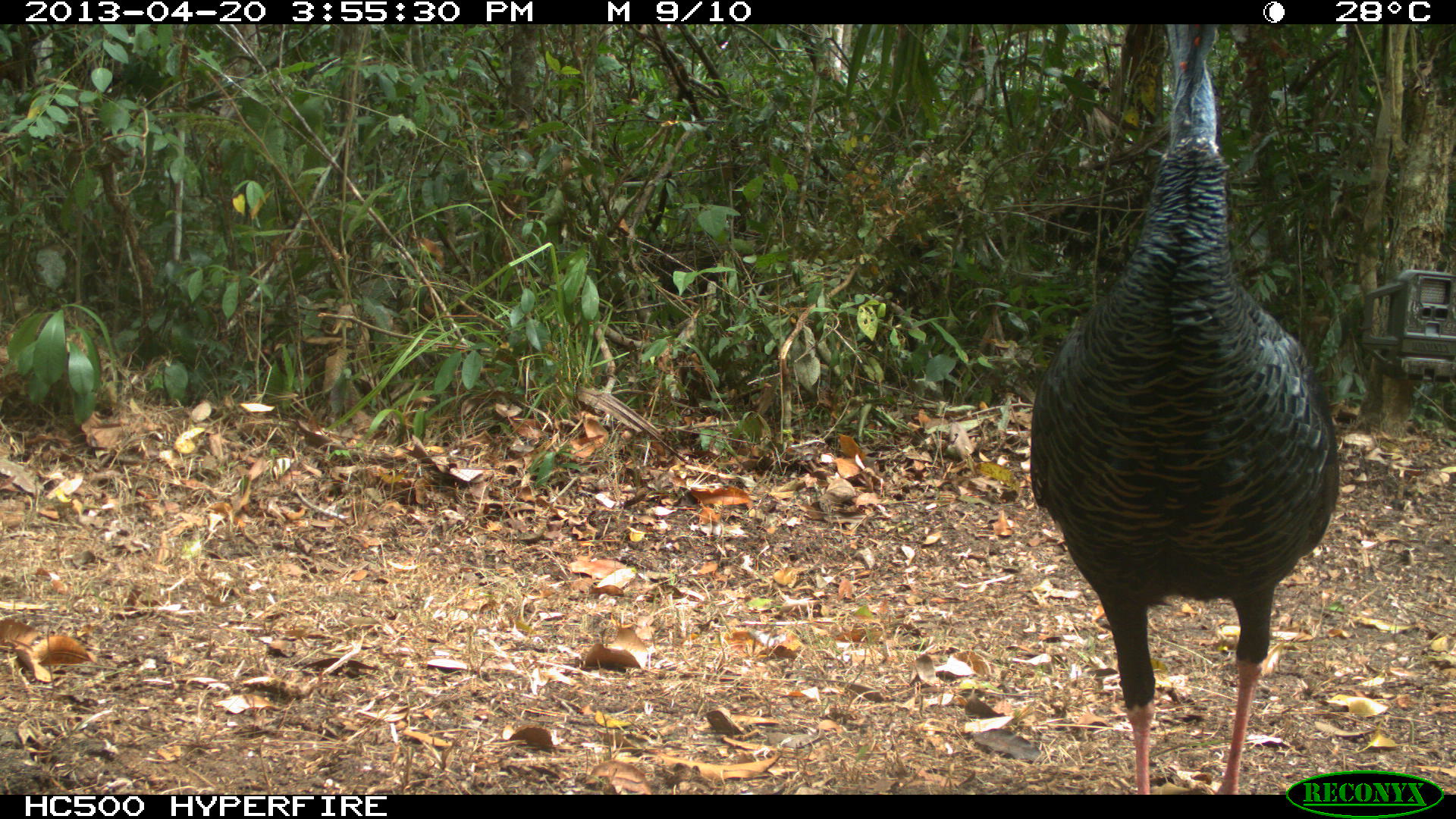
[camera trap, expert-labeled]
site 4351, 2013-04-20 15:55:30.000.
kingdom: Animalia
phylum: Chordata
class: Aves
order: Galliformes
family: Phasianidae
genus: Meleagris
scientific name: Meleagris ocellata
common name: ocellated turkey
Meleagris ocellata (ocellated turkey), count 3.